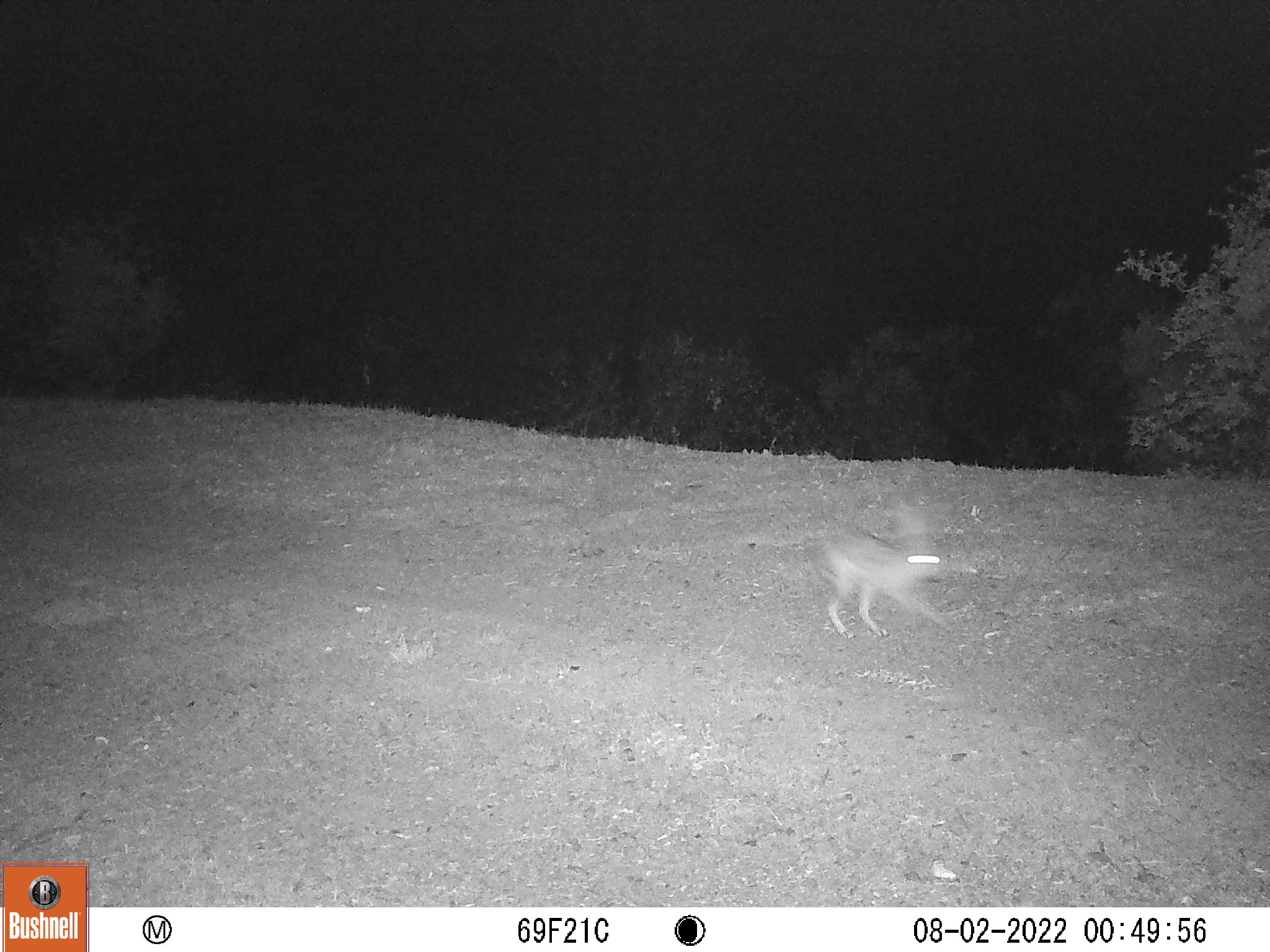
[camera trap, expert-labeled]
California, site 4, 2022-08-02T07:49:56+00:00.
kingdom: Animalia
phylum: Chordata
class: Mammalia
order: Lagomorpha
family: Leporidae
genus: Lepus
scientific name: Lepus californicus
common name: black-tailed jackrabbit